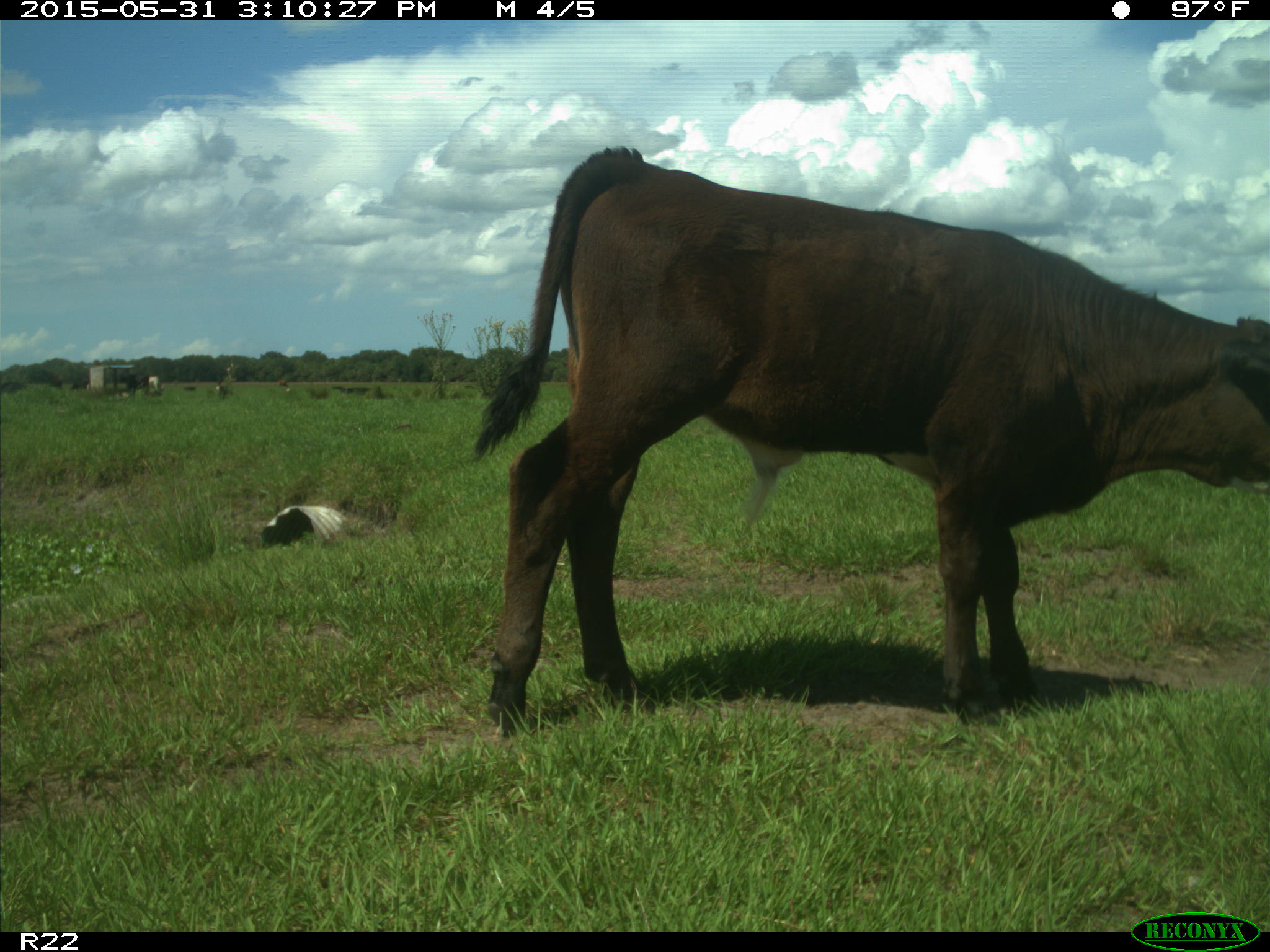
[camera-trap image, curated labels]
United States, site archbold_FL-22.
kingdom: Animalia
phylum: Chordata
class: Mammalia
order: Artiodactyla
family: Bovidae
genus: Bos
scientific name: Bos taurus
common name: domestic cow